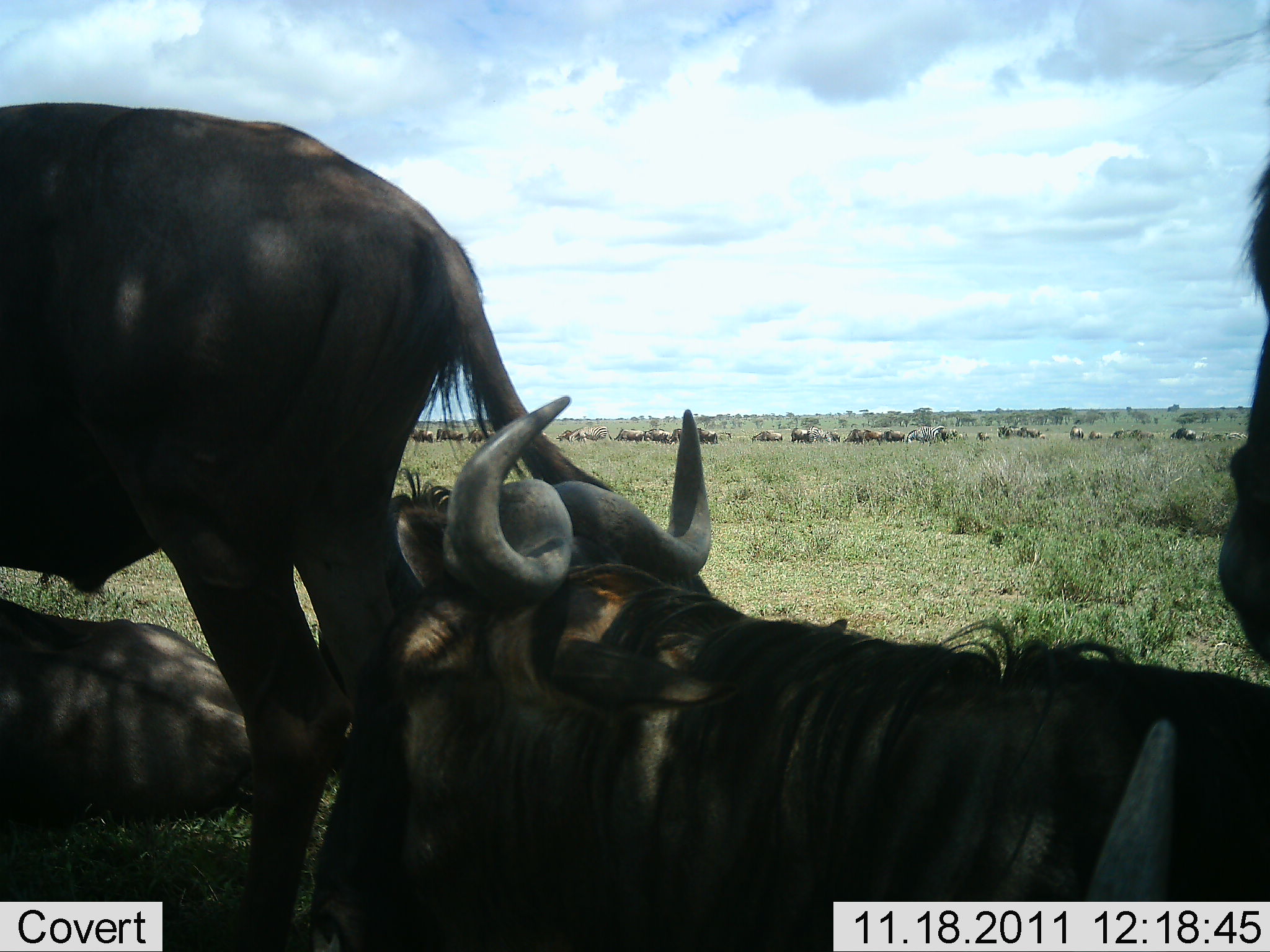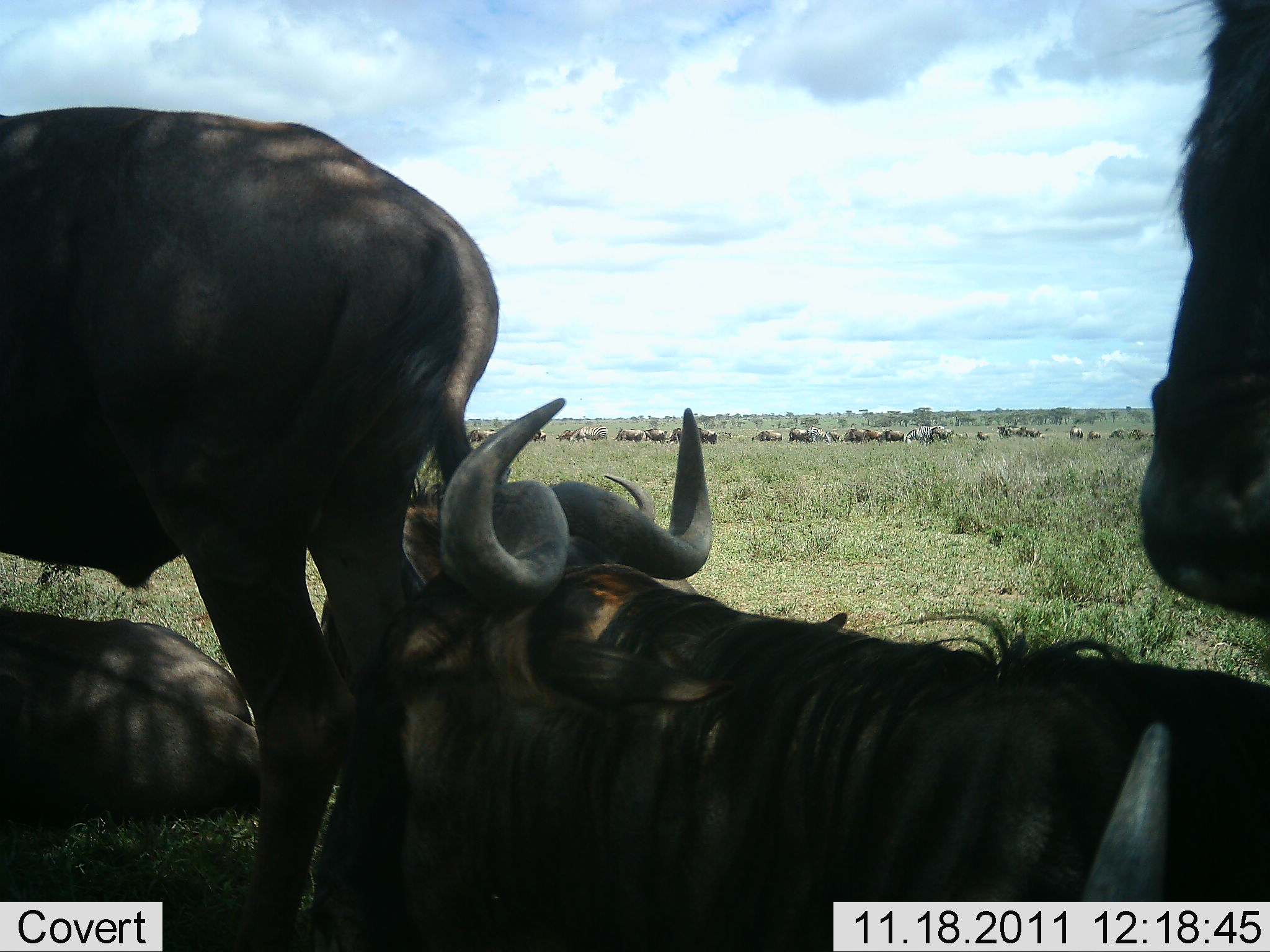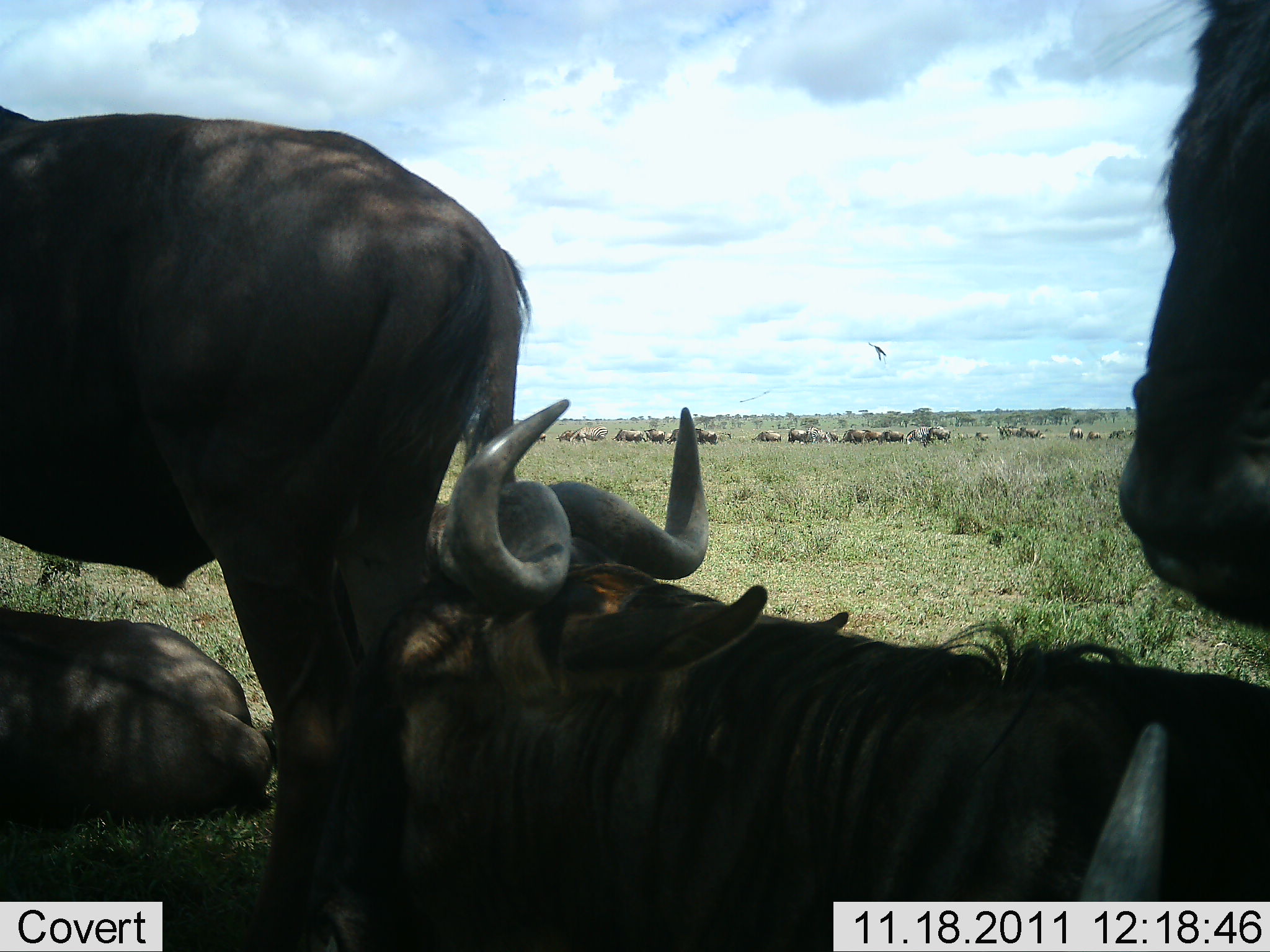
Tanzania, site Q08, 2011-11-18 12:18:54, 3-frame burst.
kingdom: Animalia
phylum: Chordata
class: Mammalia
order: Artiodactyla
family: Bovidae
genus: Connochaetes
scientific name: Connochaetes taurinus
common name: blue wildebeest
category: wildebeest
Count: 4.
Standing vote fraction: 50%.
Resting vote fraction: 92%.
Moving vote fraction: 25%.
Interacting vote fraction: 0%.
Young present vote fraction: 0%.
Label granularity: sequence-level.